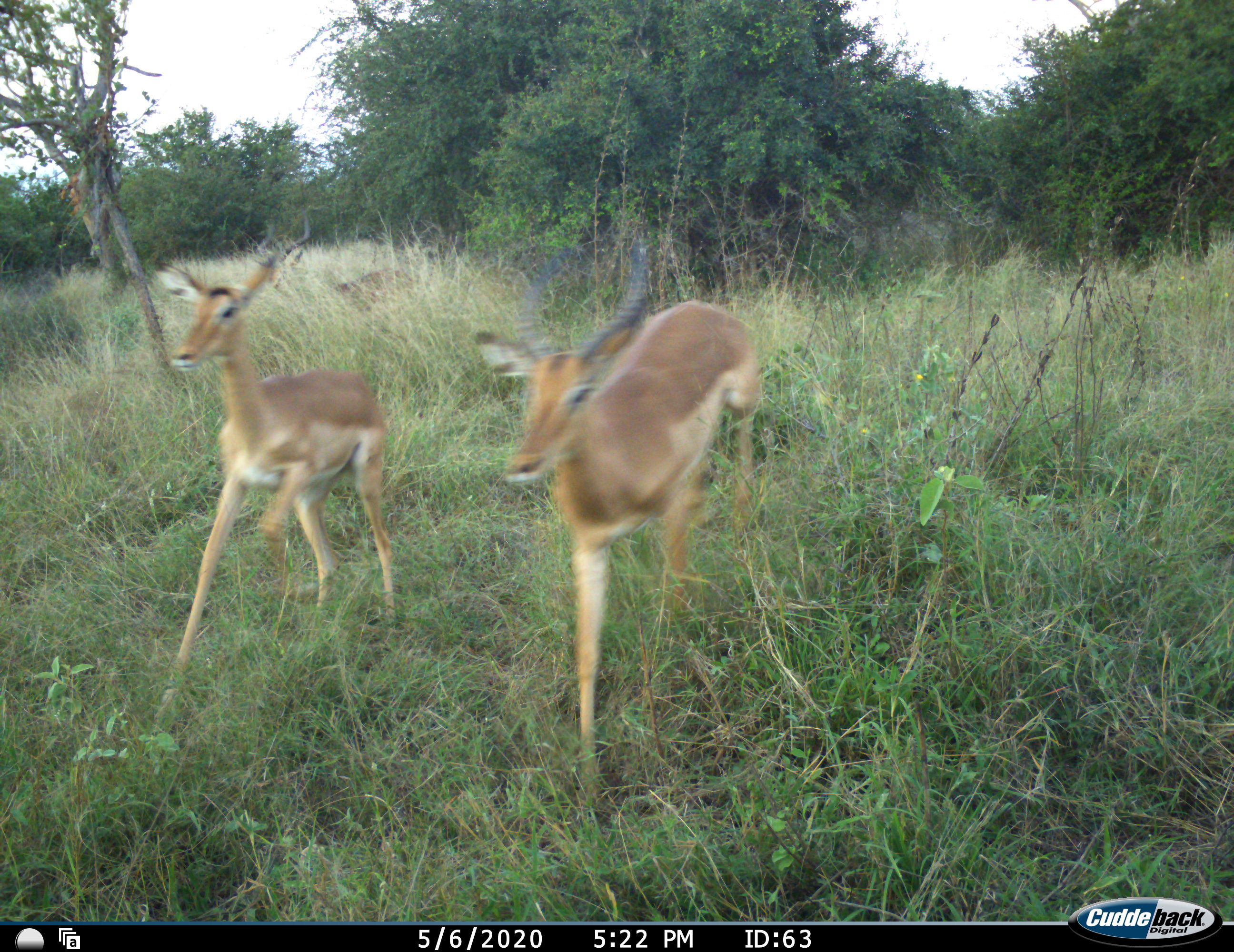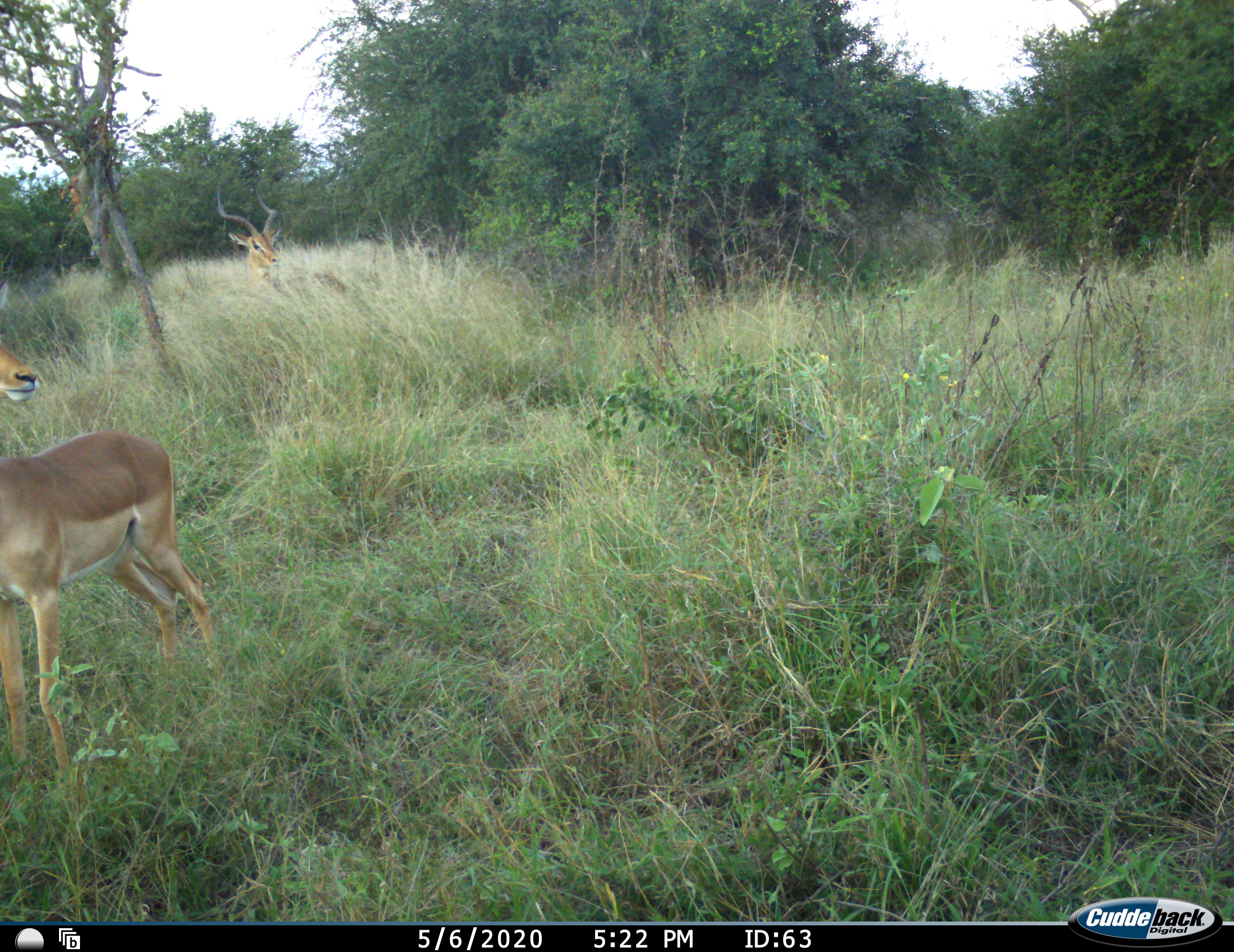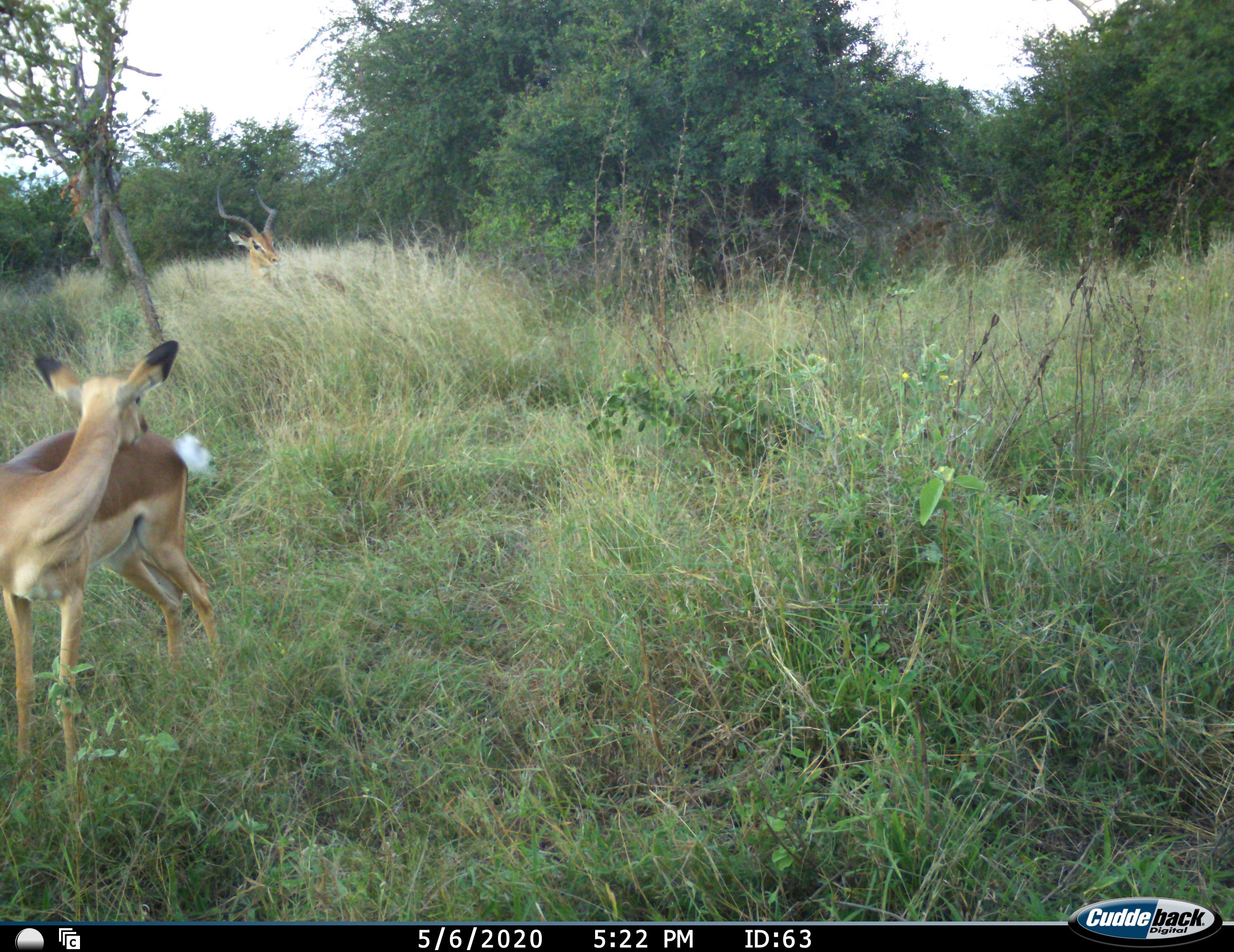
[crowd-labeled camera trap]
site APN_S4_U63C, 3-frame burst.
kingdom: Animalia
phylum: Chordata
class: Mammalia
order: Artiodactyla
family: Bovidae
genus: Aepyceros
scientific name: Aepyceros melampus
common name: impala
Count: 3.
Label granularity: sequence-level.